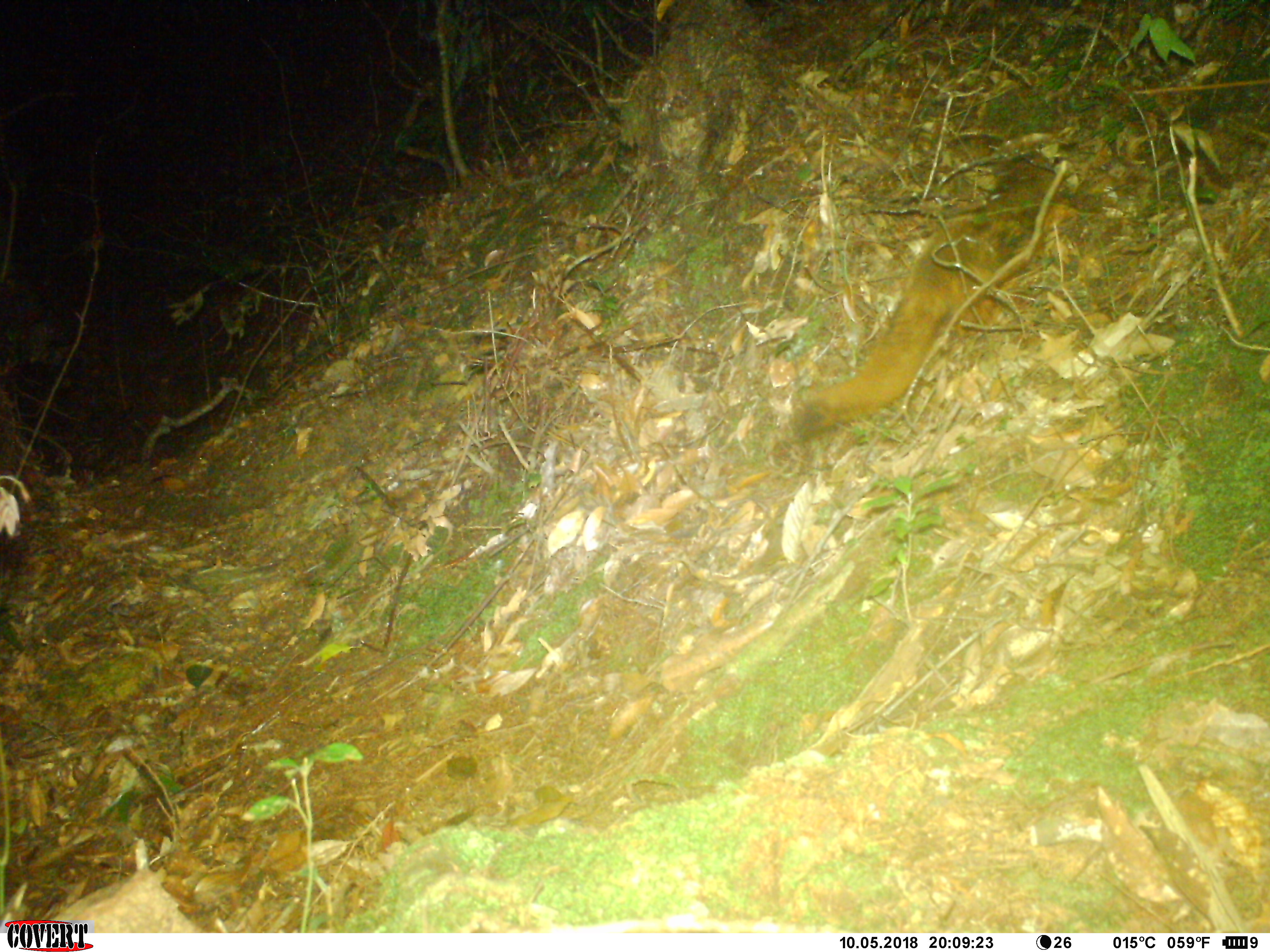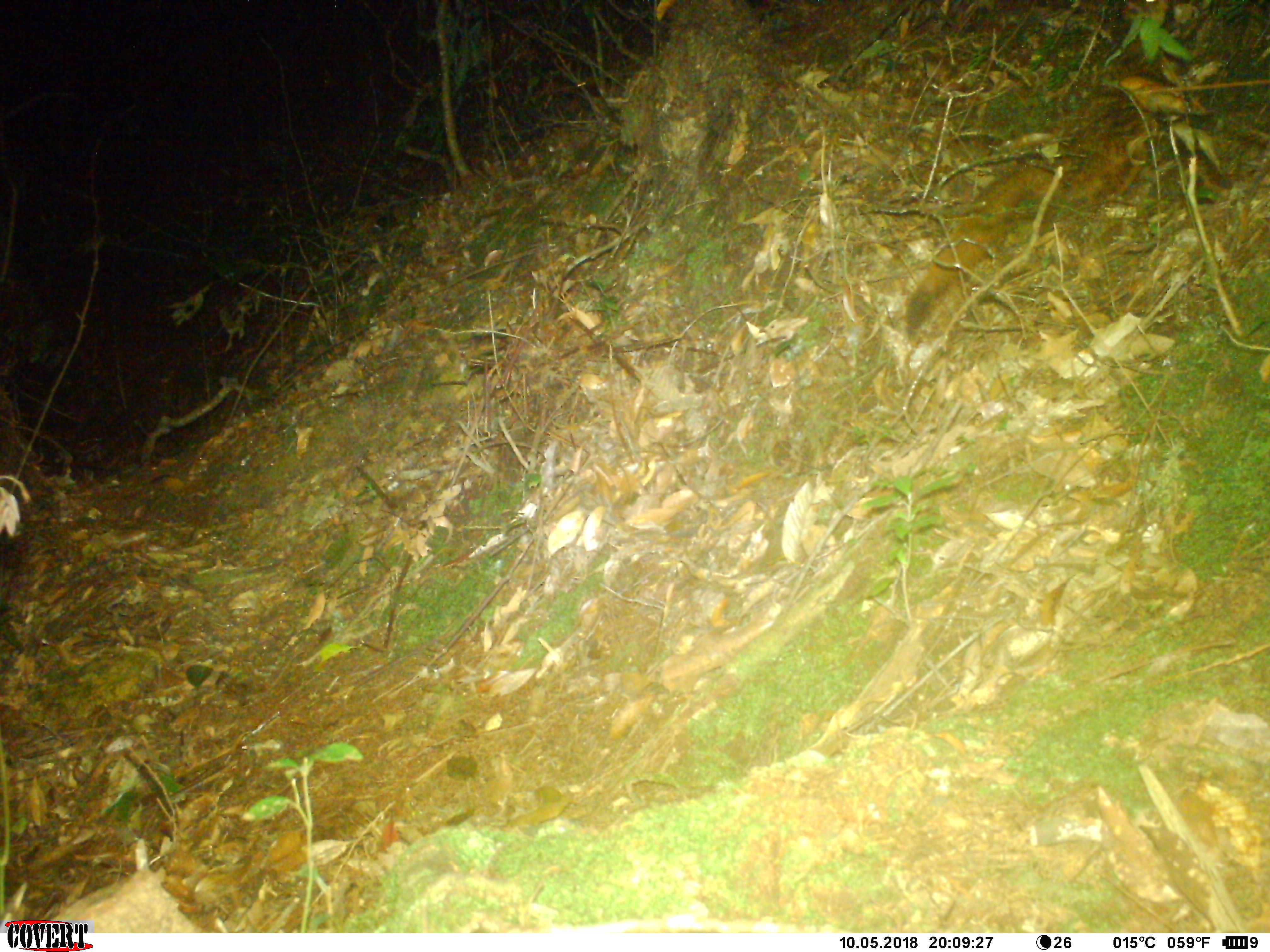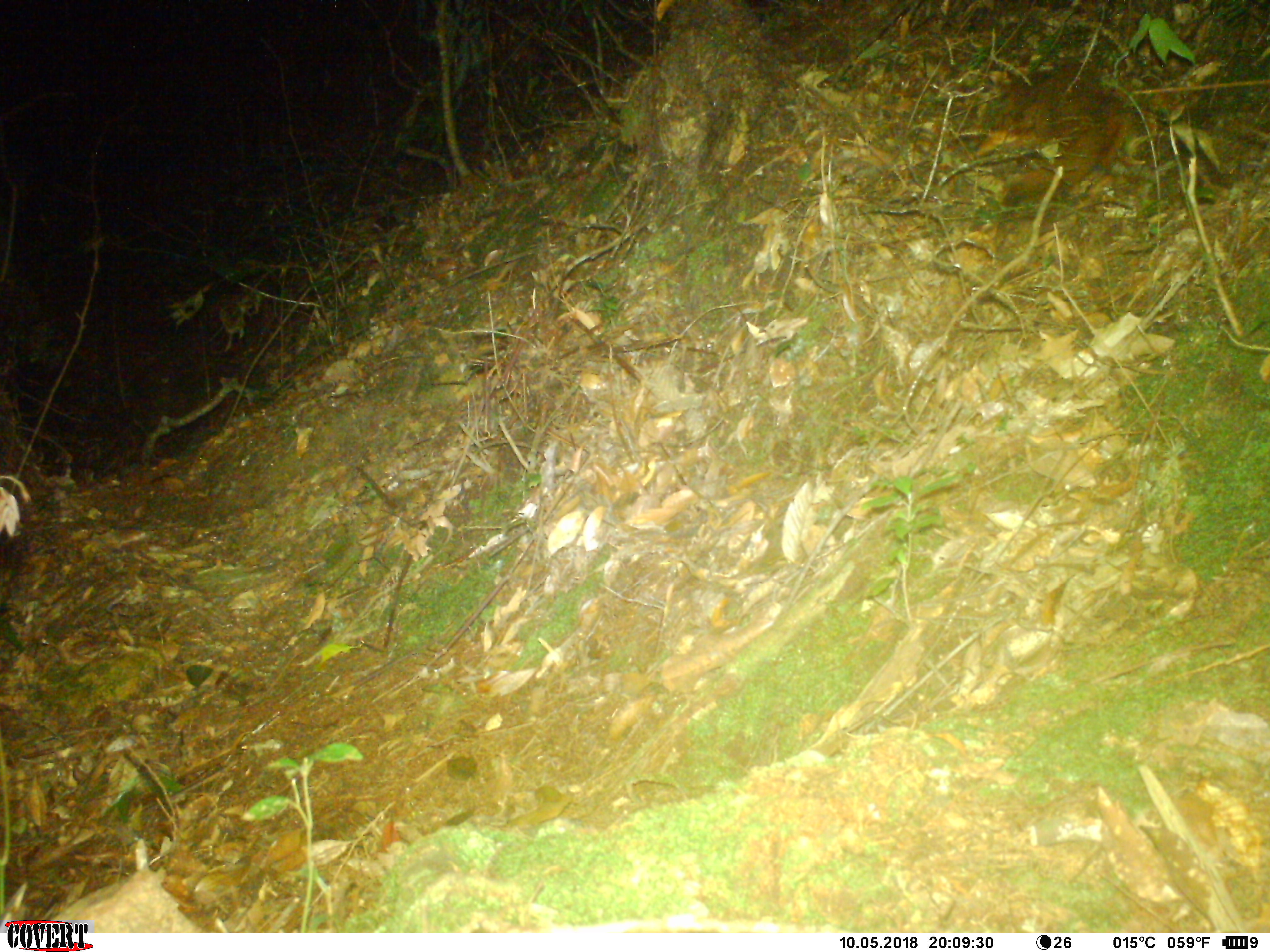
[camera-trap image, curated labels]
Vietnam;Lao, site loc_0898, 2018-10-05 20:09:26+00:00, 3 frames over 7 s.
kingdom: Animalia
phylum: Chordata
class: Mammalia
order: Rodentia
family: Sciuridae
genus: Petaurista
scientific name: Petaurista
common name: giant flying squirrel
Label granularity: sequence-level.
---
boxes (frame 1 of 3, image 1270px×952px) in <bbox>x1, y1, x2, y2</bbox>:
giant flying squirrel: <bbox>788, 149, 1080, 442</bbox>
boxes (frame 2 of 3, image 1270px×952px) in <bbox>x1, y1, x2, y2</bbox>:
giant flying squirrel: <bbox>904, 60, 1216, 332</bbox>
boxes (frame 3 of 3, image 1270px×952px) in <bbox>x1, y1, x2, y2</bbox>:
giant flying squirrel: <bbox>976, 59, 1131, 207</bbox>